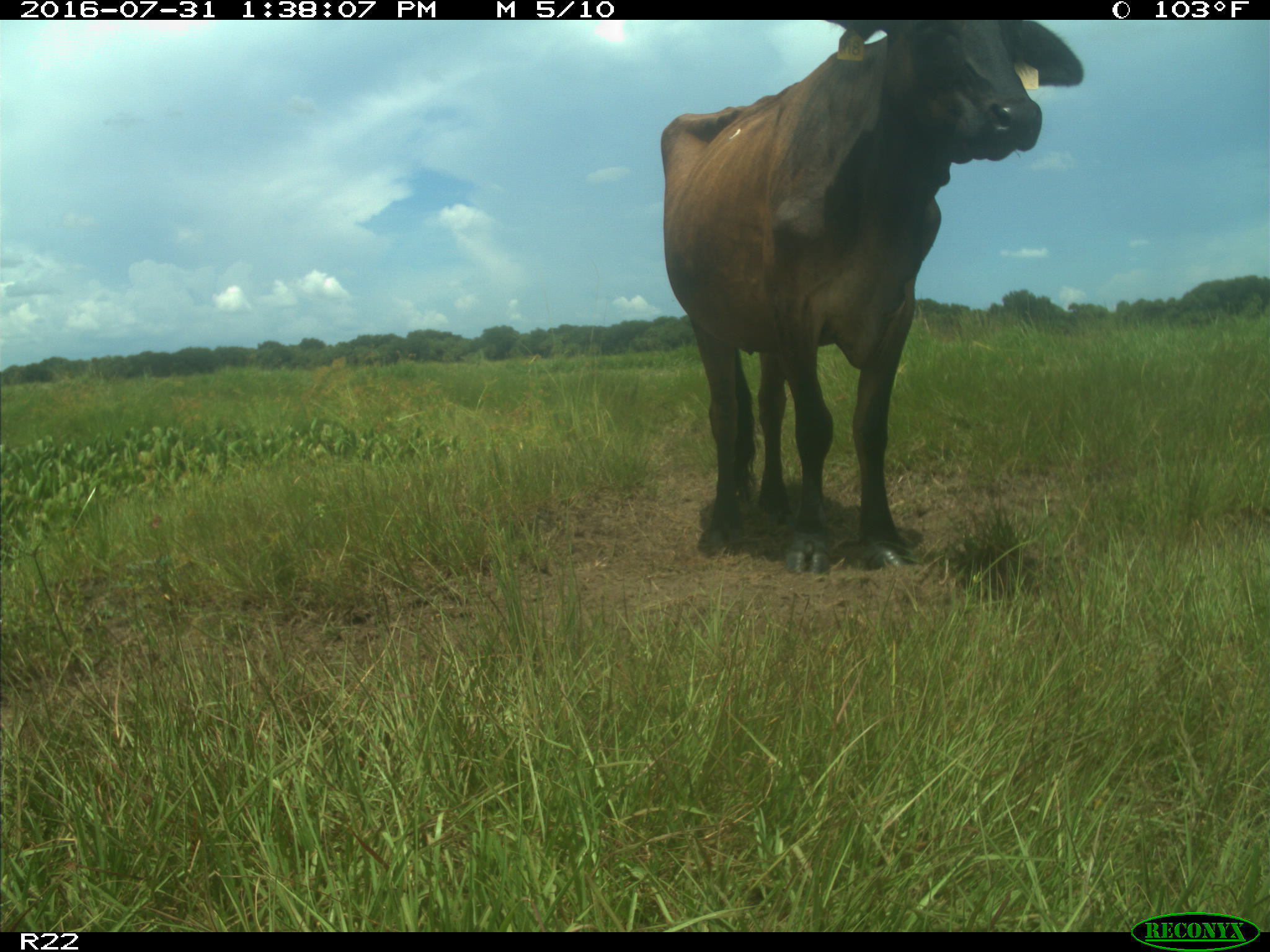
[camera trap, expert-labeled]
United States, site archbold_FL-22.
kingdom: Animalia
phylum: Chordata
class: Mammalia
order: Artiodactyla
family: Bovidae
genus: Bos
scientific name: Bos taurus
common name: domestic cow